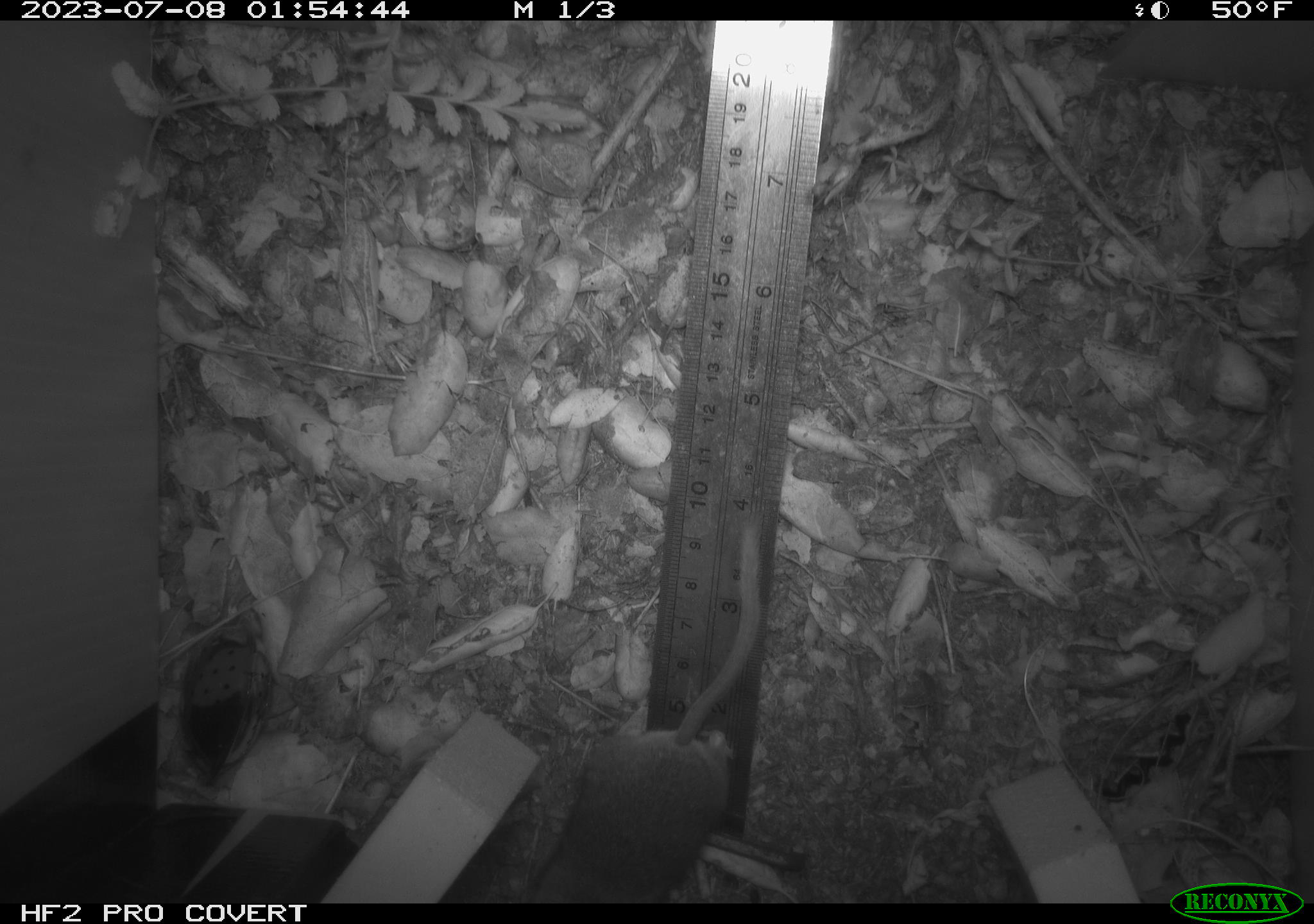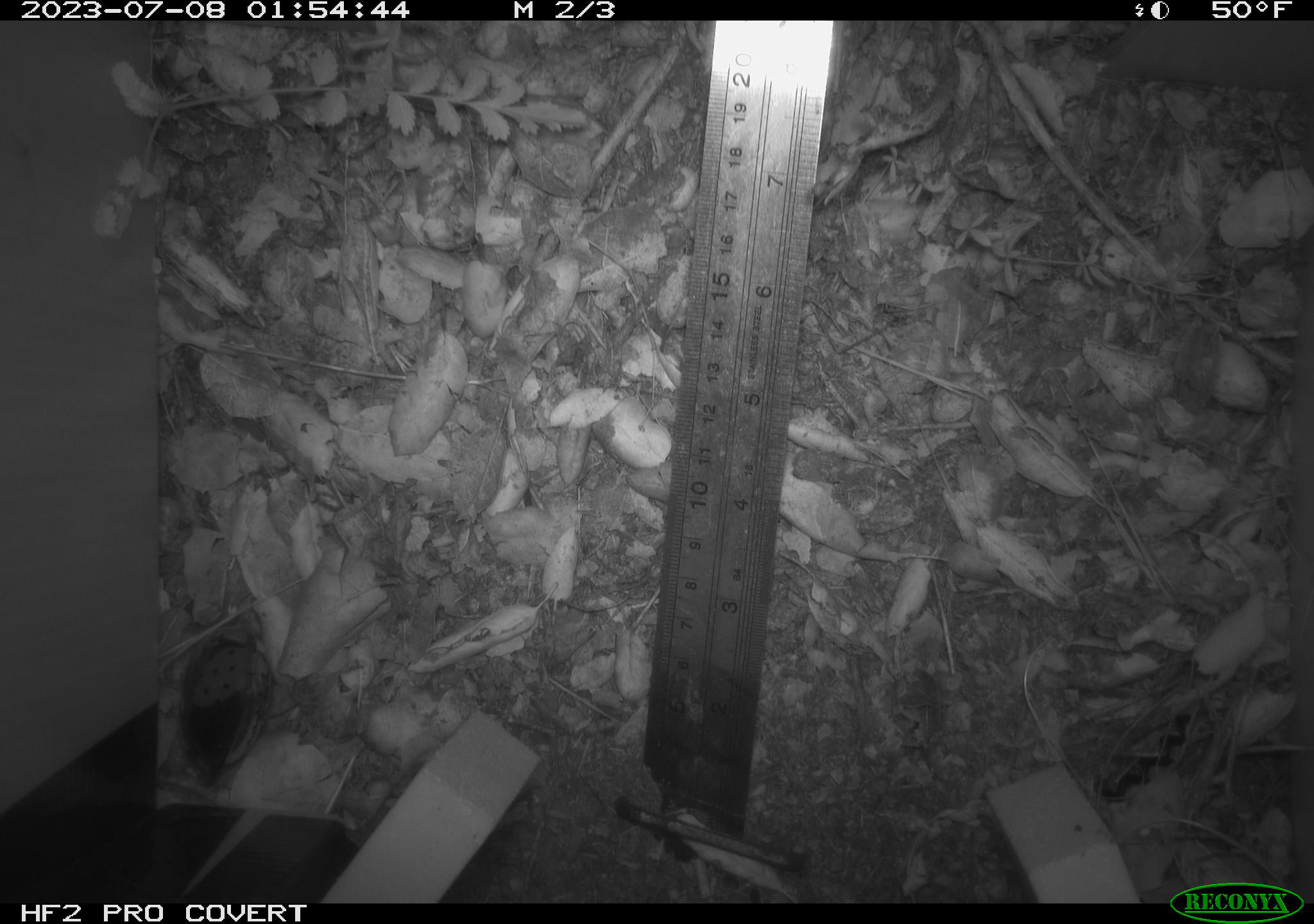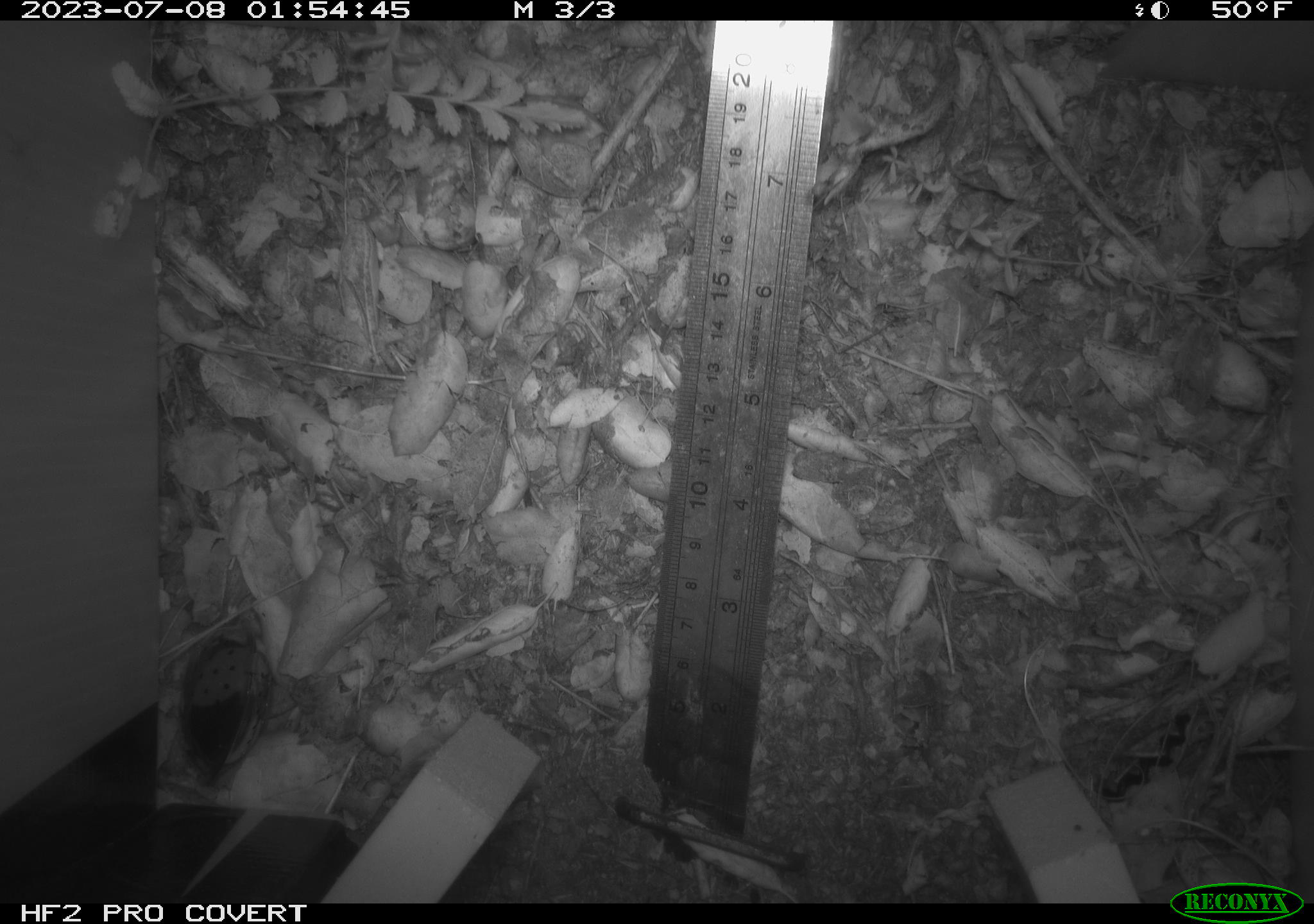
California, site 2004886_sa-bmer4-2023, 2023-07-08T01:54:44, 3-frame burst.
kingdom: Animalia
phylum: Chordata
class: Mammalia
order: Rodentia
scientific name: Rodentia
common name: mouse species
Mouse species (Rodentia).